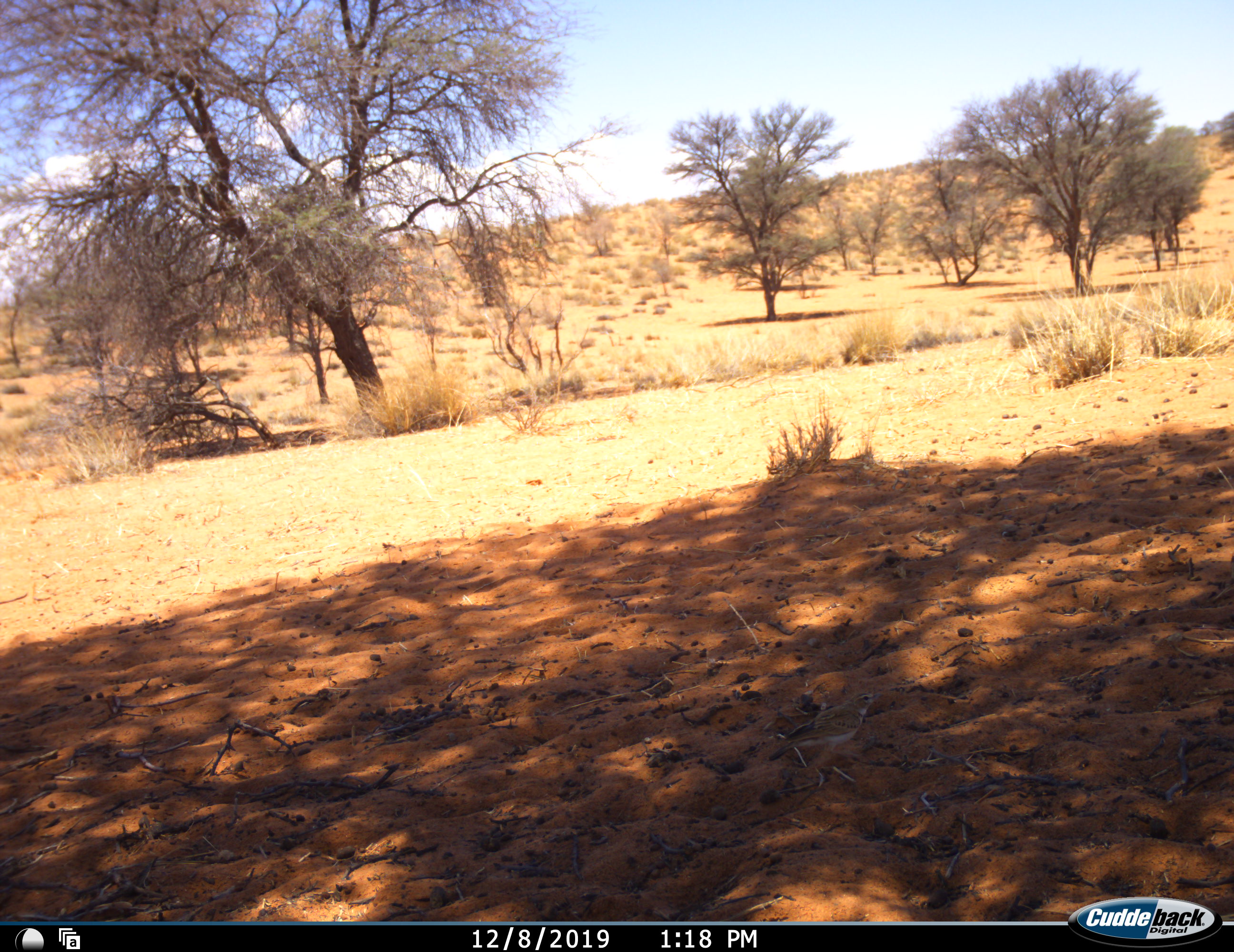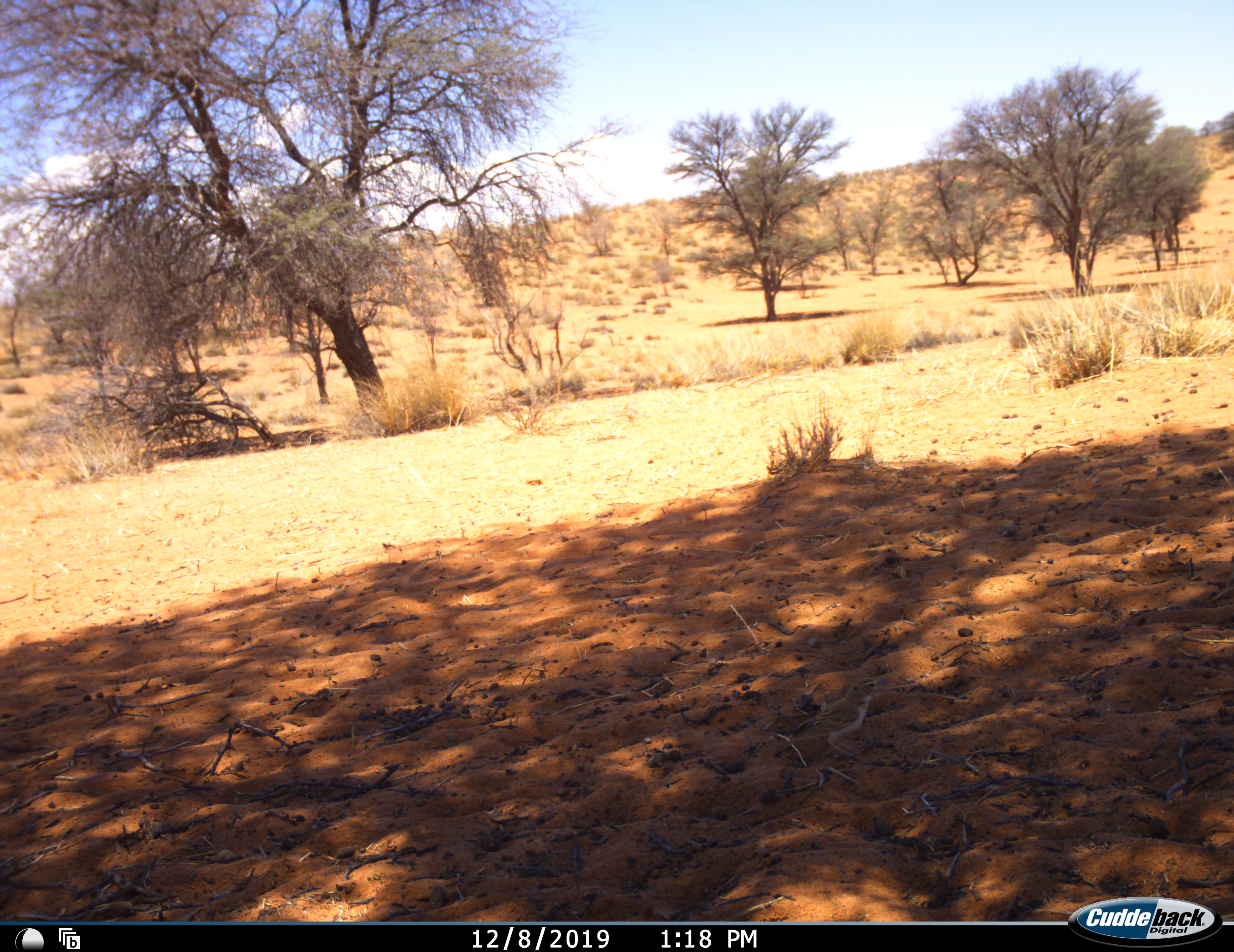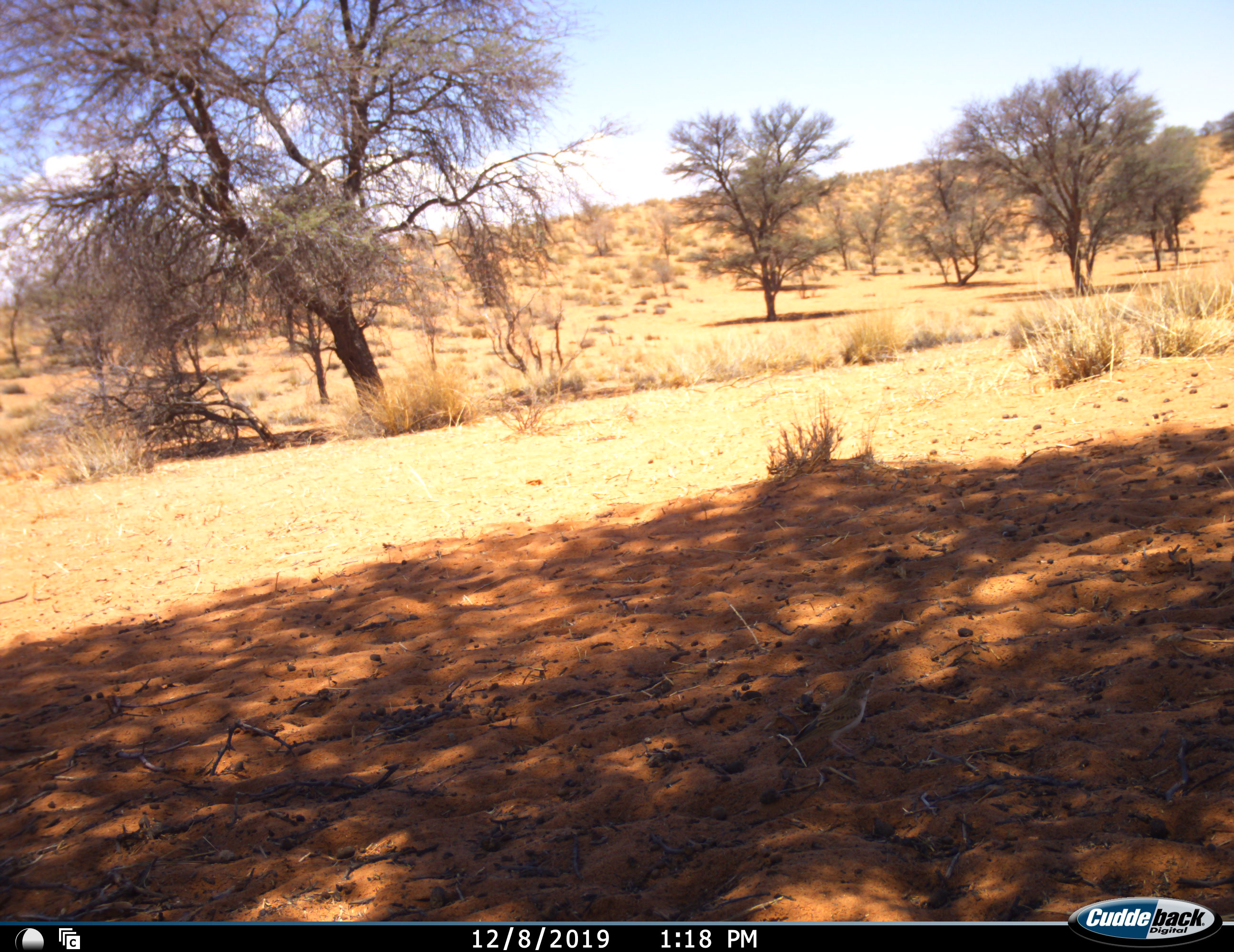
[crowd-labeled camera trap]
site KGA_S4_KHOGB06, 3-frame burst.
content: unidentified animal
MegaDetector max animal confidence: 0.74